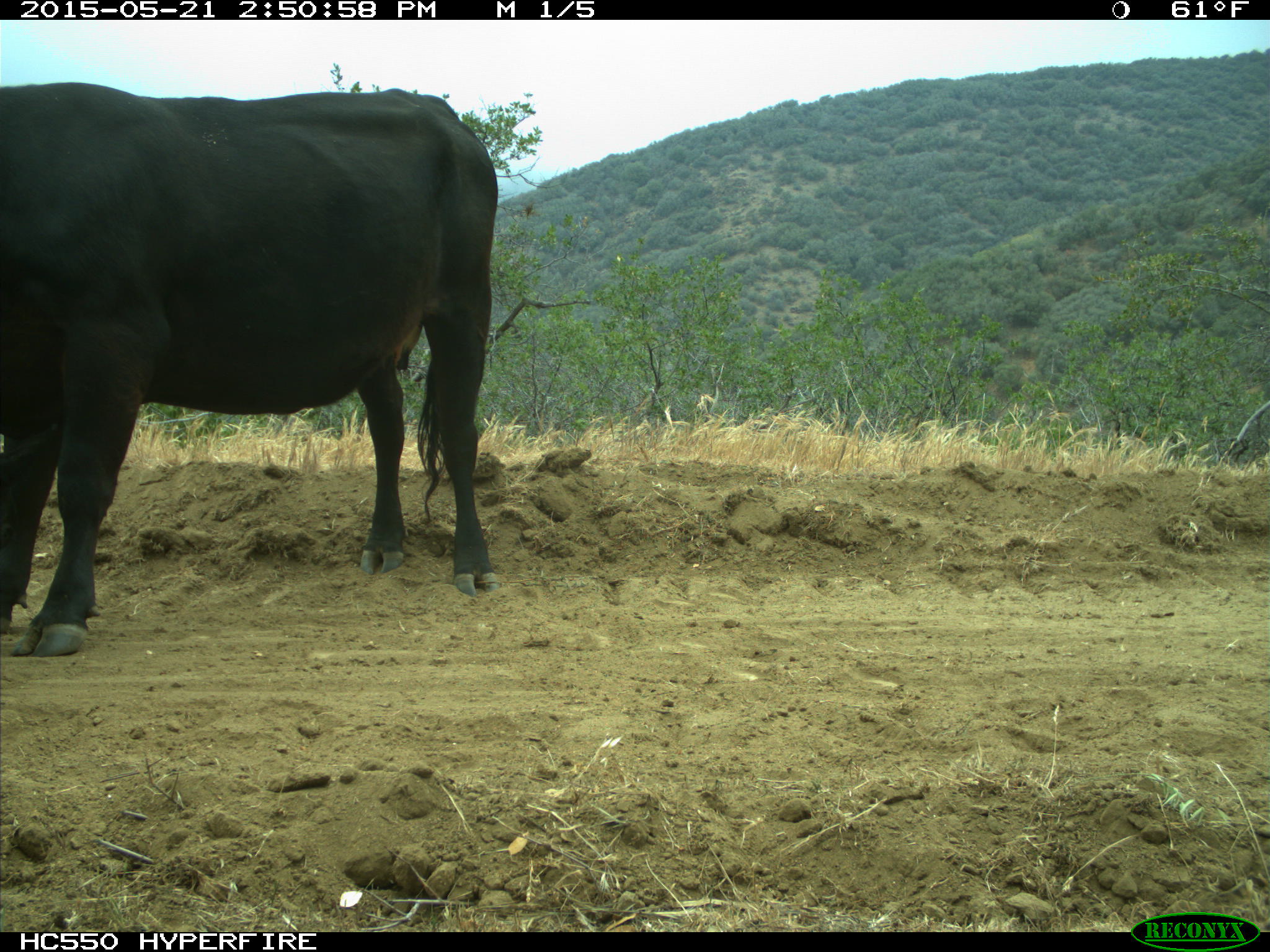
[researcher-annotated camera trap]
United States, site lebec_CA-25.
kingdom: Animalia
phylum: Chordata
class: Mammalia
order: Artiodactyla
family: Bovidae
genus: Bos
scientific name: Bos taurus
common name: domestic cow